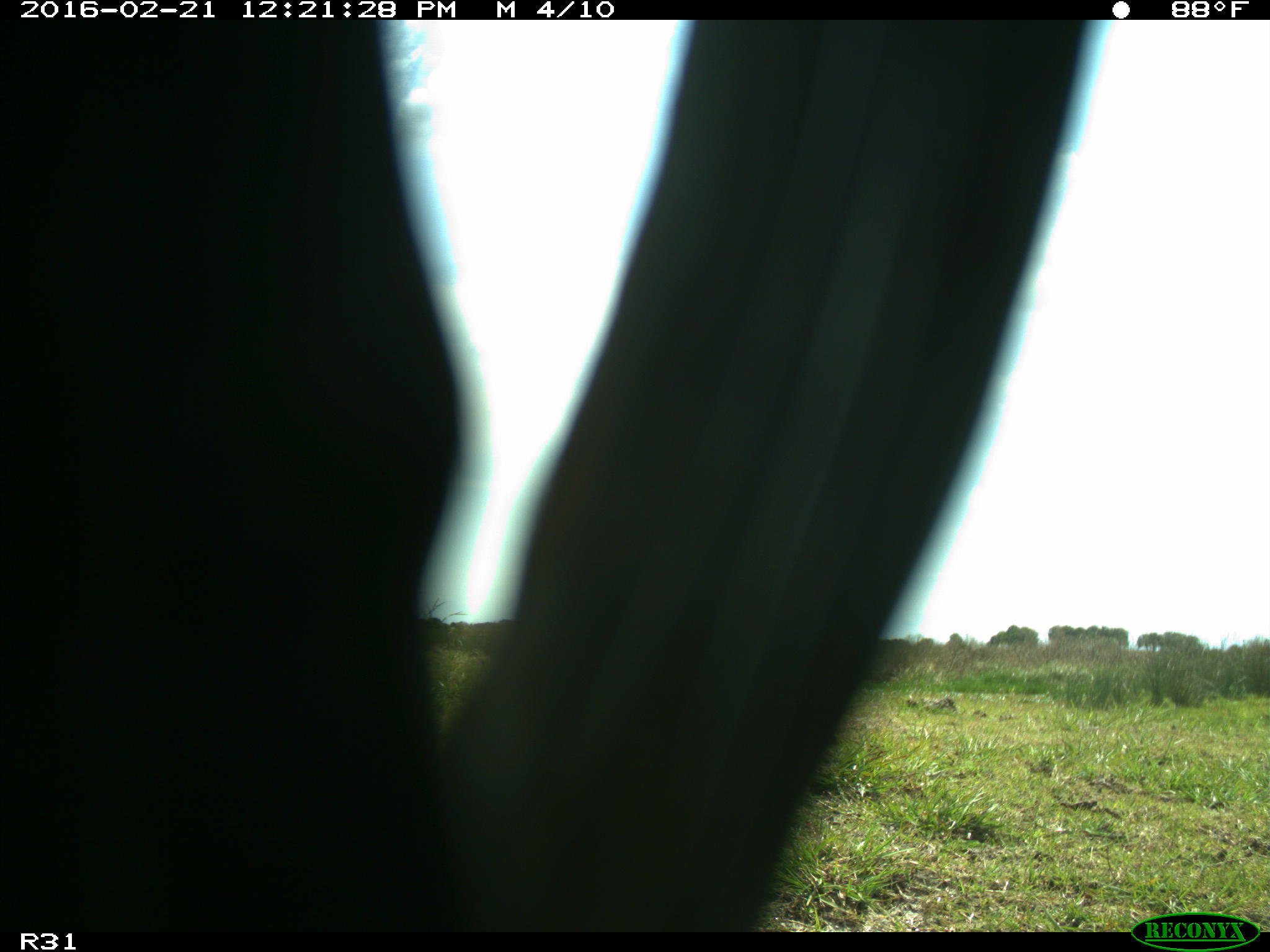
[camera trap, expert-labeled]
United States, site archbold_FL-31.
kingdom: Animalia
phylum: Chordata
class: Aves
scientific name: Aves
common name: birds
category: unidentified bird